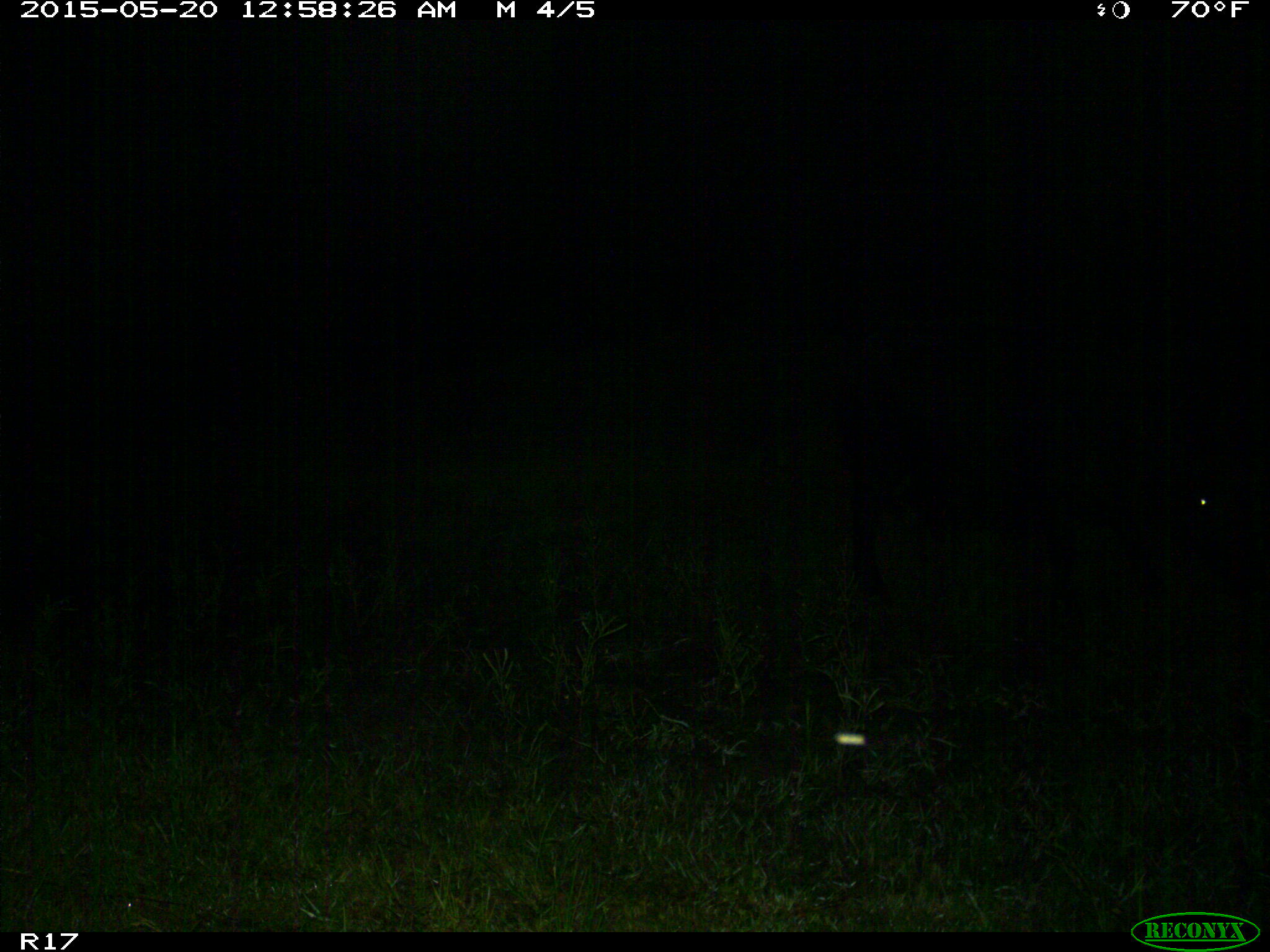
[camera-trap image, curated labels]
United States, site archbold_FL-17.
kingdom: Animalia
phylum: Chordata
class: Mammalia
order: Artiodactyla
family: Bovidae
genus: Bos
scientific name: Bos taurus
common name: domestic cow